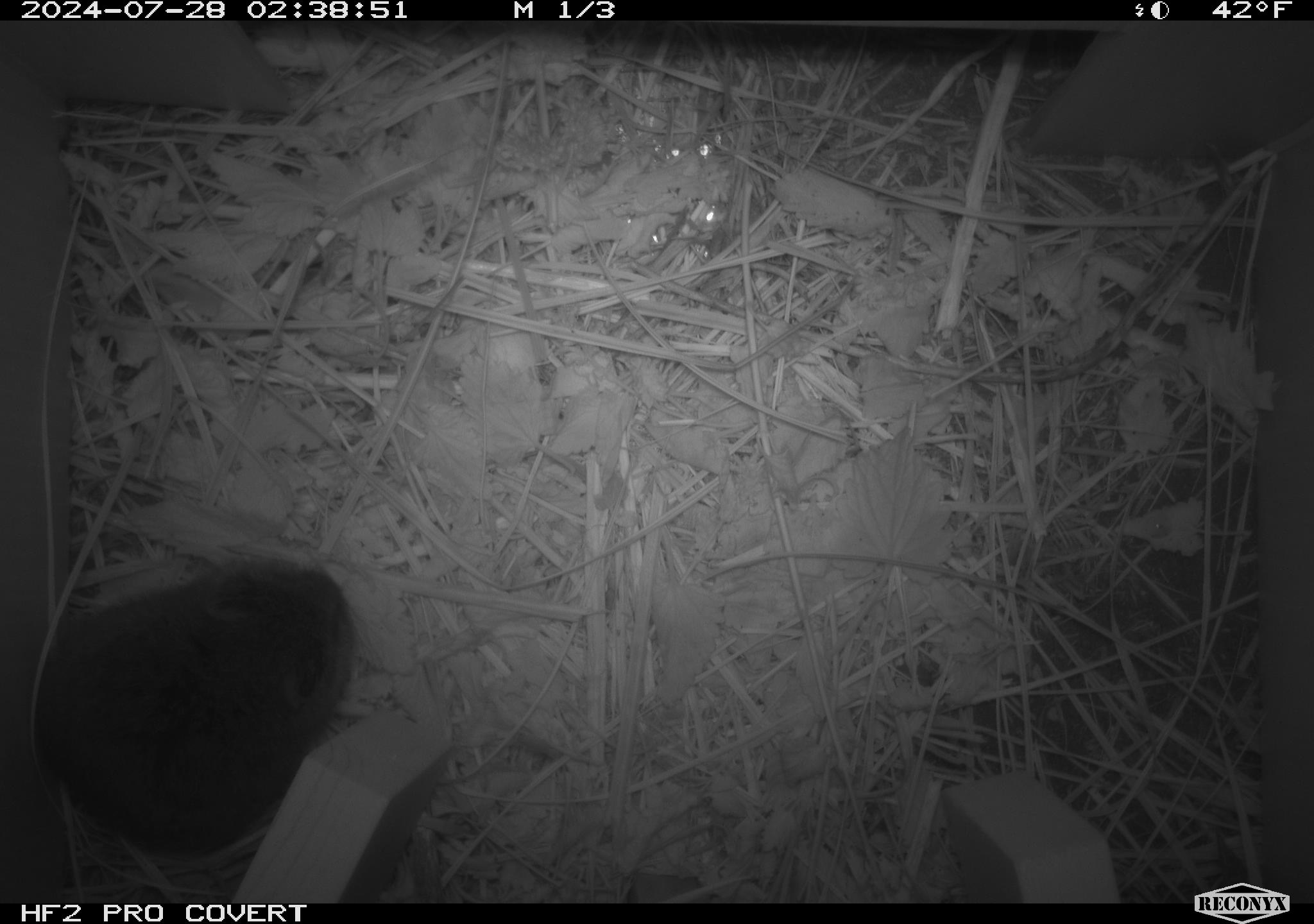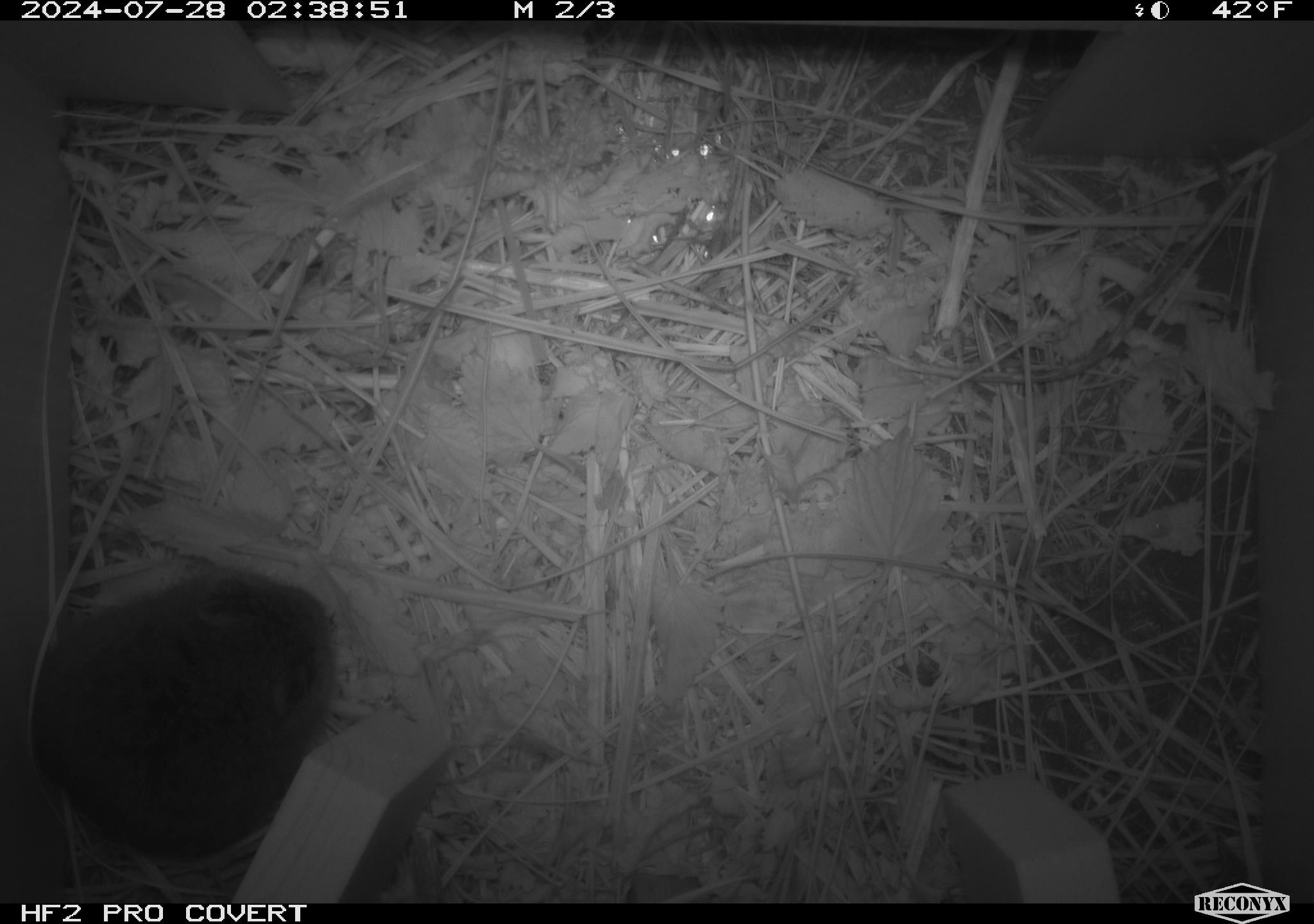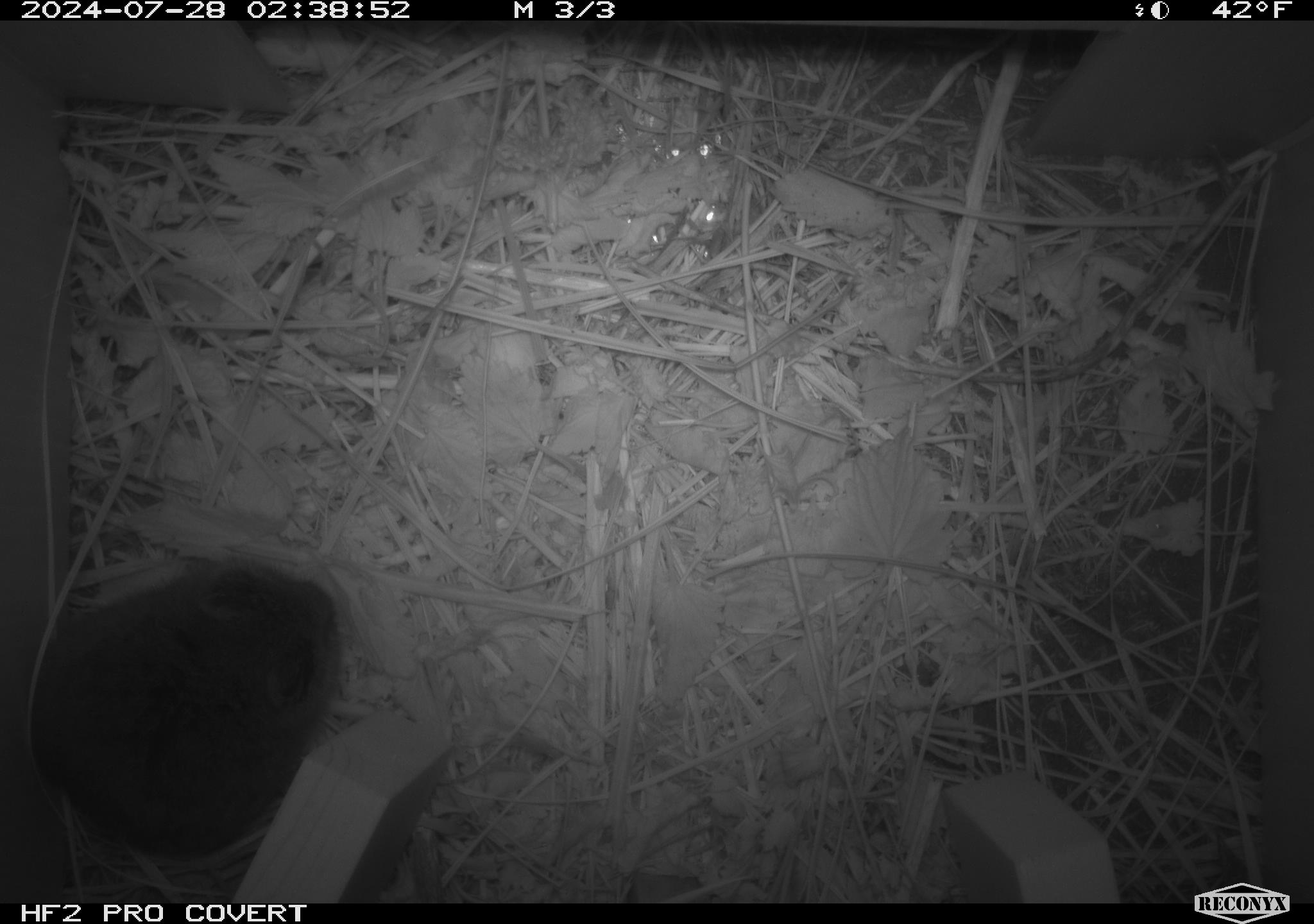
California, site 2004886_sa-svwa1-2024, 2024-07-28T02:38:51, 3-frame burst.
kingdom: Animalia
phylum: Chordata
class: Mammalia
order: Rodentia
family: Cricetidae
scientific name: Arvicolinae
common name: voles, lemmings, and muskrats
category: arvicolinae subfamily